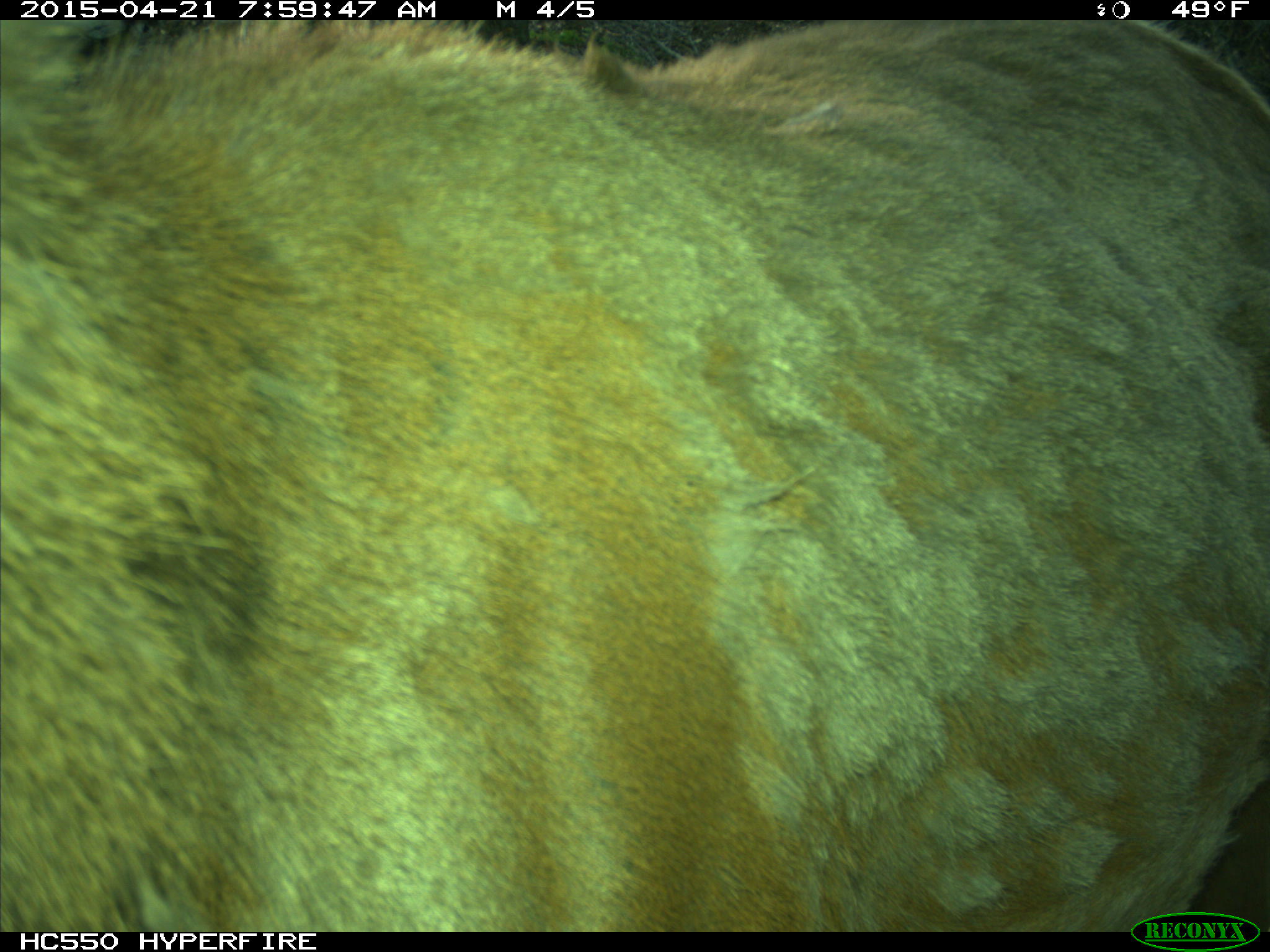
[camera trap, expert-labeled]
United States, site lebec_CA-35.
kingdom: Animalia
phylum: Chordata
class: Mammalia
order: Artiodactyla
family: Cervidae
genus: Cervus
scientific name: Cervus canadensis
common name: elk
Cervus canadensis (elk).